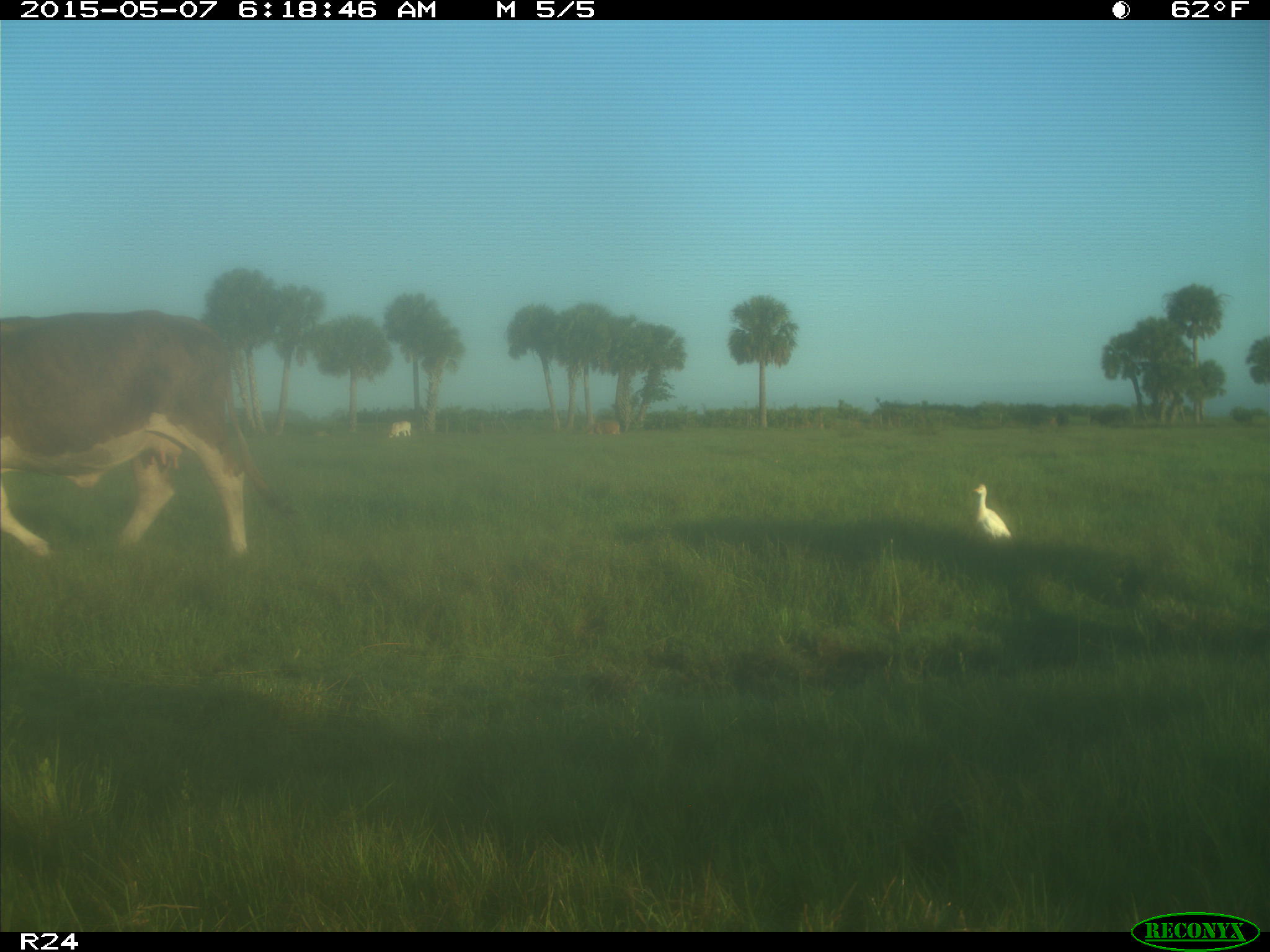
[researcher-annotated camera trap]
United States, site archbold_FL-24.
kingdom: Animalia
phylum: Chordata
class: Mammalia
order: Artiodactyla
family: Bovidae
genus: Bos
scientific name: Bos taurus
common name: domestic cow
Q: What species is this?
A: Bos taurus (domestic cow).